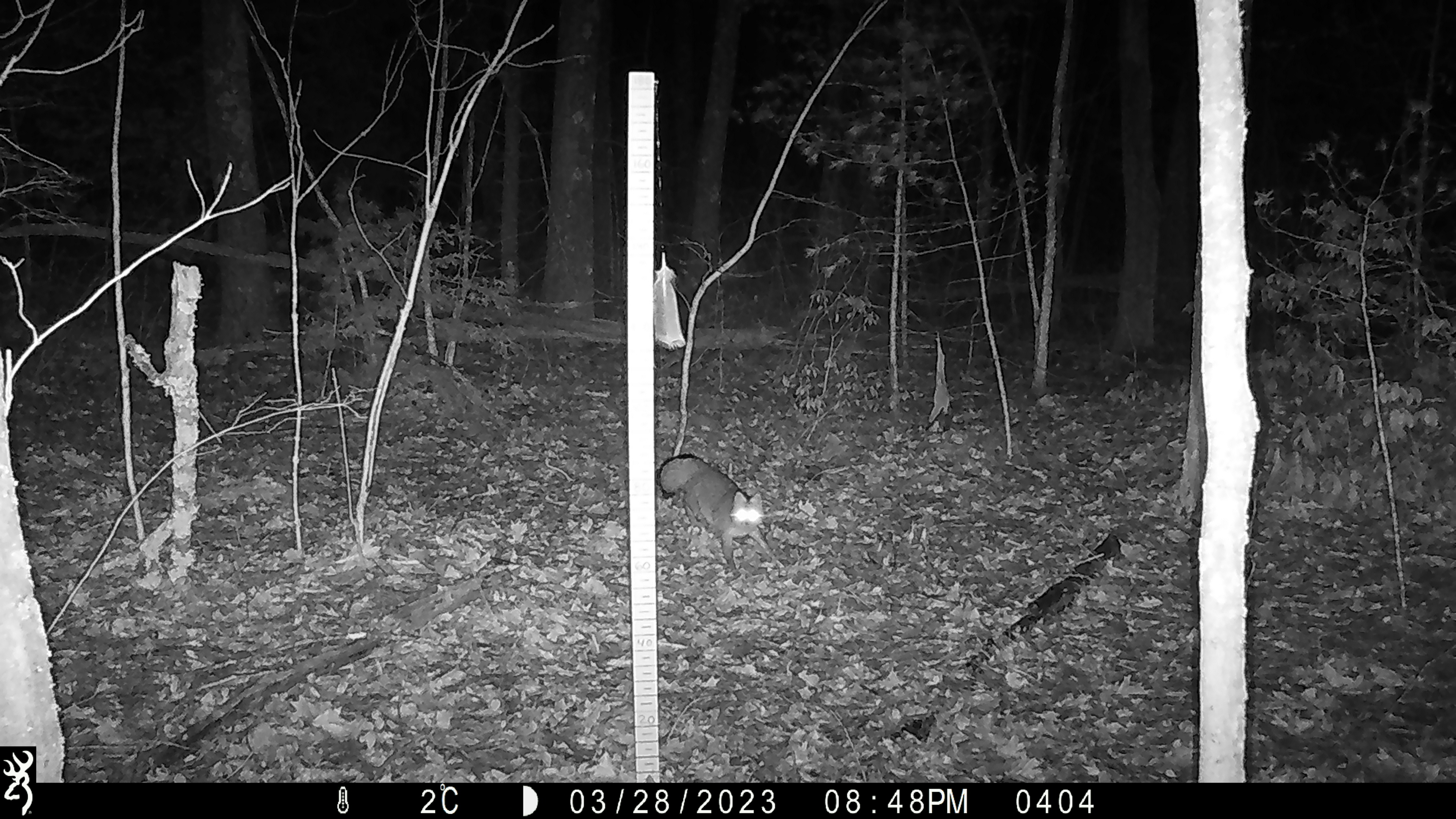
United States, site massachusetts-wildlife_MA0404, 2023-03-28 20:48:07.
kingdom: Animalia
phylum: Chordata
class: Mammalia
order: Carnivora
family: Canidae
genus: Urocyon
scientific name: Urocyon cinereoargenteus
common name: gray fox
Gray fox (Urocyon cinereoargenteus).